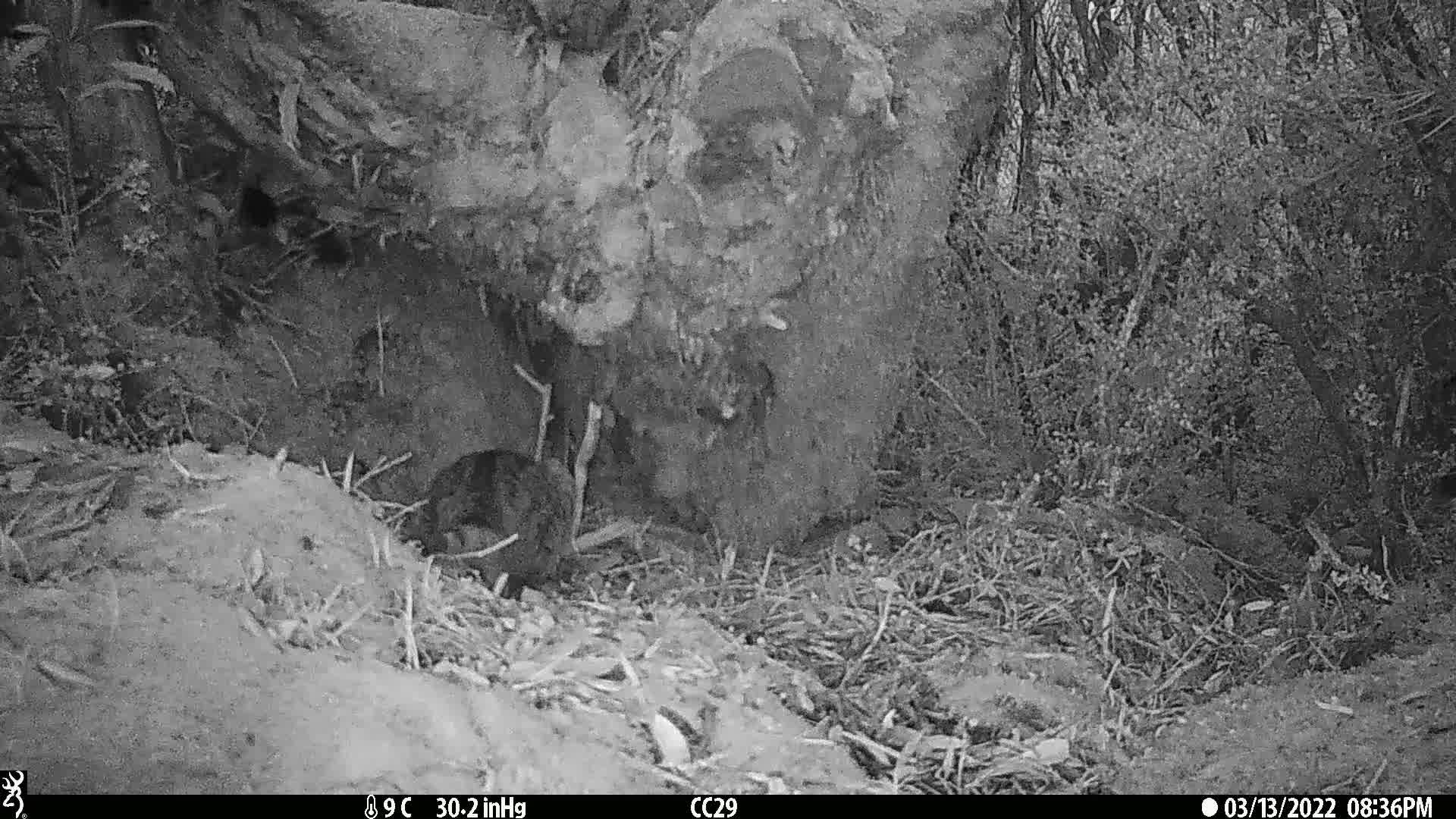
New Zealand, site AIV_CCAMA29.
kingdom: Animalia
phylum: Chordata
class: Mammalia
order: Carnivora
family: Felidae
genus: Felis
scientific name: Felis catus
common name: domestic cat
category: cat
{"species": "cat (domestic cat) (Felis catus)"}